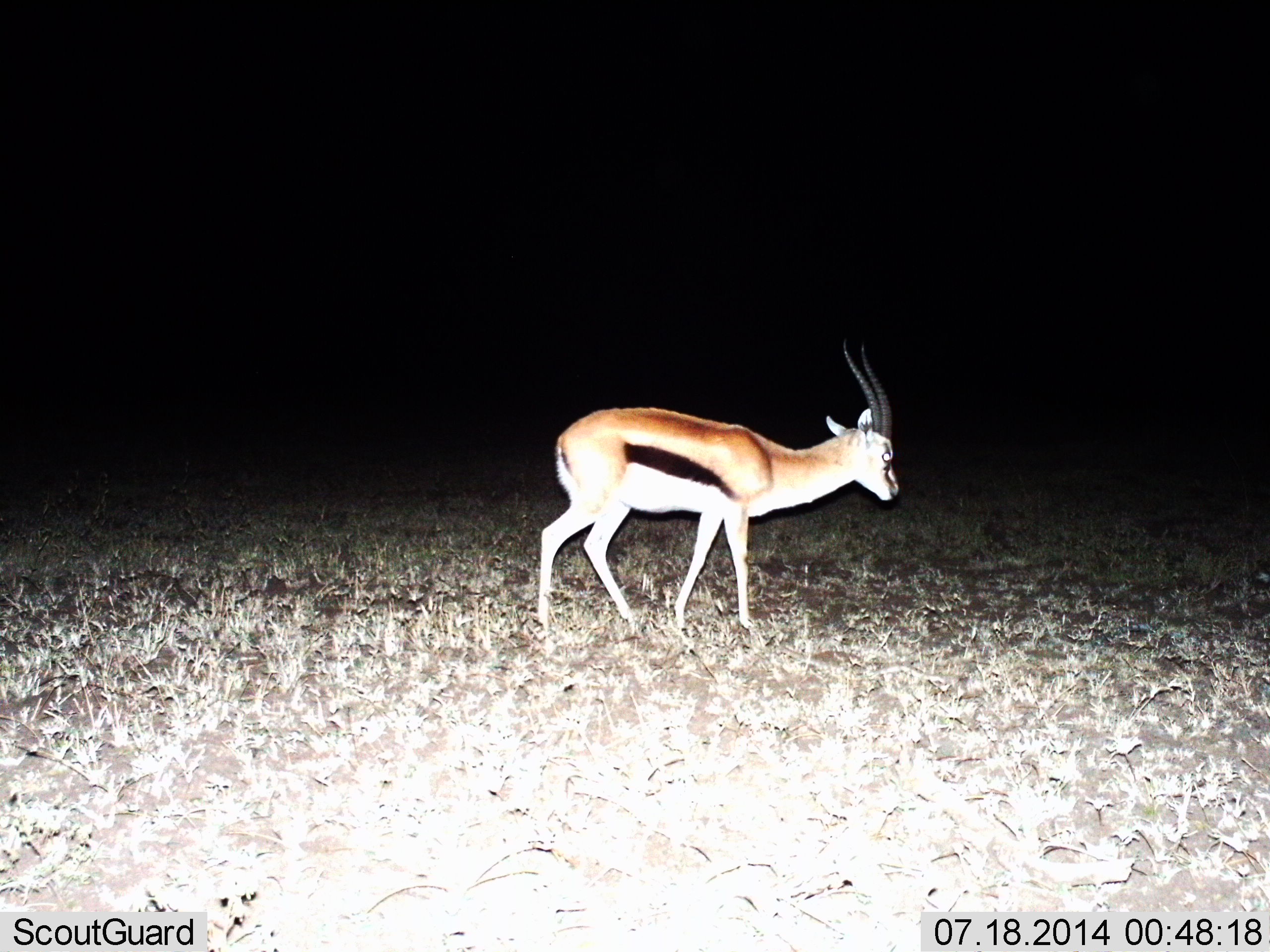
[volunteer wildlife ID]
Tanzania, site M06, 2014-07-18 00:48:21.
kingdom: Animalia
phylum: Chordata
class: Mammalia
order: Artiodactyla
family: Bovidae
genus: Eudorcas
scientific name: Eudorcas thomsonii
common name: thomson's gazelle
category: gazellethomsons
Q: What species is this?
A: Gazellethomsons (thomson's gazelle) (Eudorcas thomsonii).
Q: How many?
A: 1.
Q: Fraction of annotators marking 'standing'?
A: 40%.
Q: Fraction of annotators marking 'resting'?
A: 0%.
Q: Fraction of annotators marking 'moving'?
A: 60%.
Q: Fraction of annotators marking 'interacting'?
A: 0%.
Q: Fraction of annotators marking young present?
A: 0%.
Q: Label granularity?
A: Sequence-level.